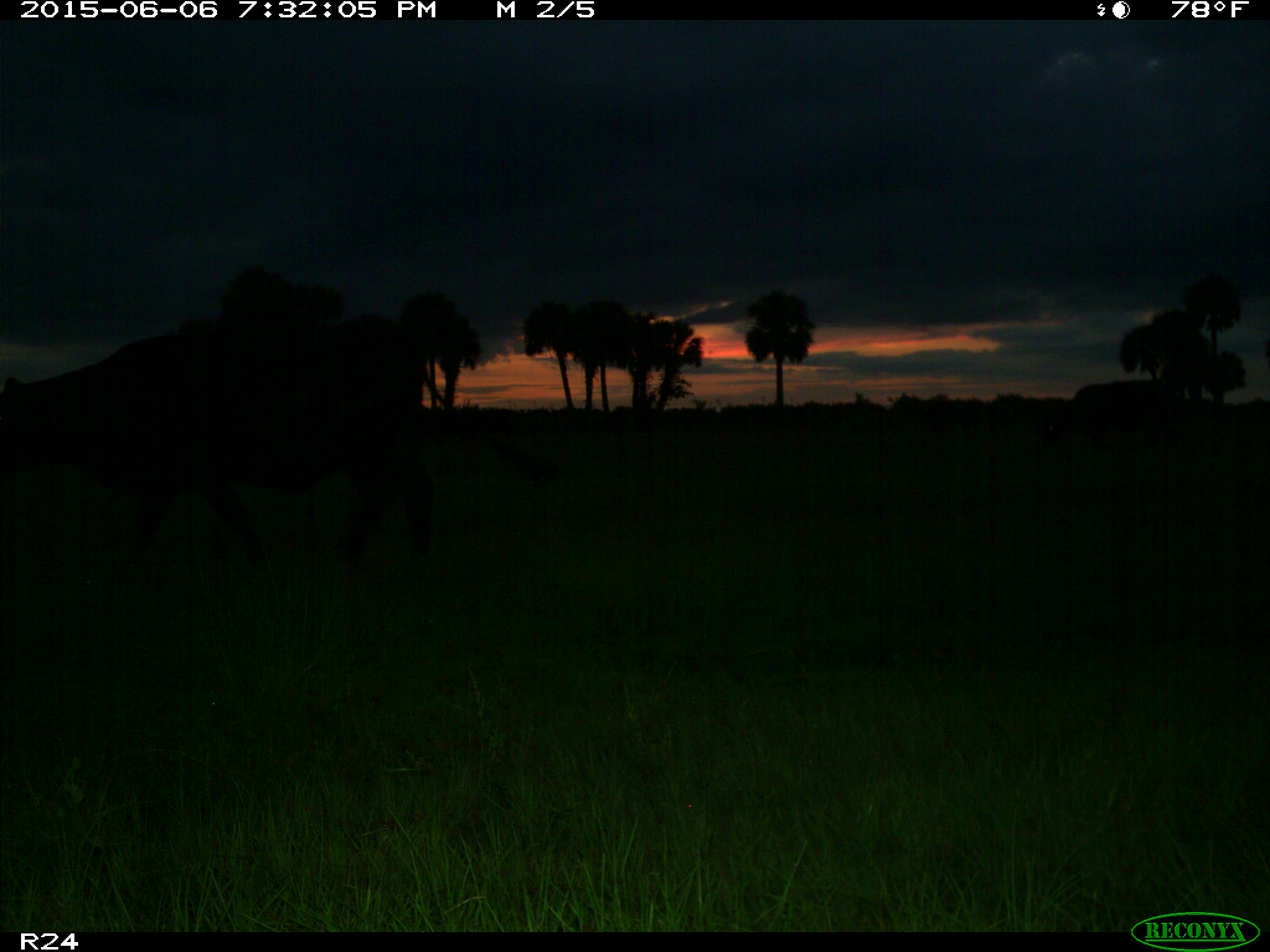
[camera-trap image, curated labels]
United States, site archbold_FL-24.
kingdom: Animalia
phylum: Chordata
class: Mammalia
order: Artiodactyla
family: Bovidae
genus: Bos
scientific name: Bos taurus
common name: domestic cow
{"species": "Bos taurus (domestic cow)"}